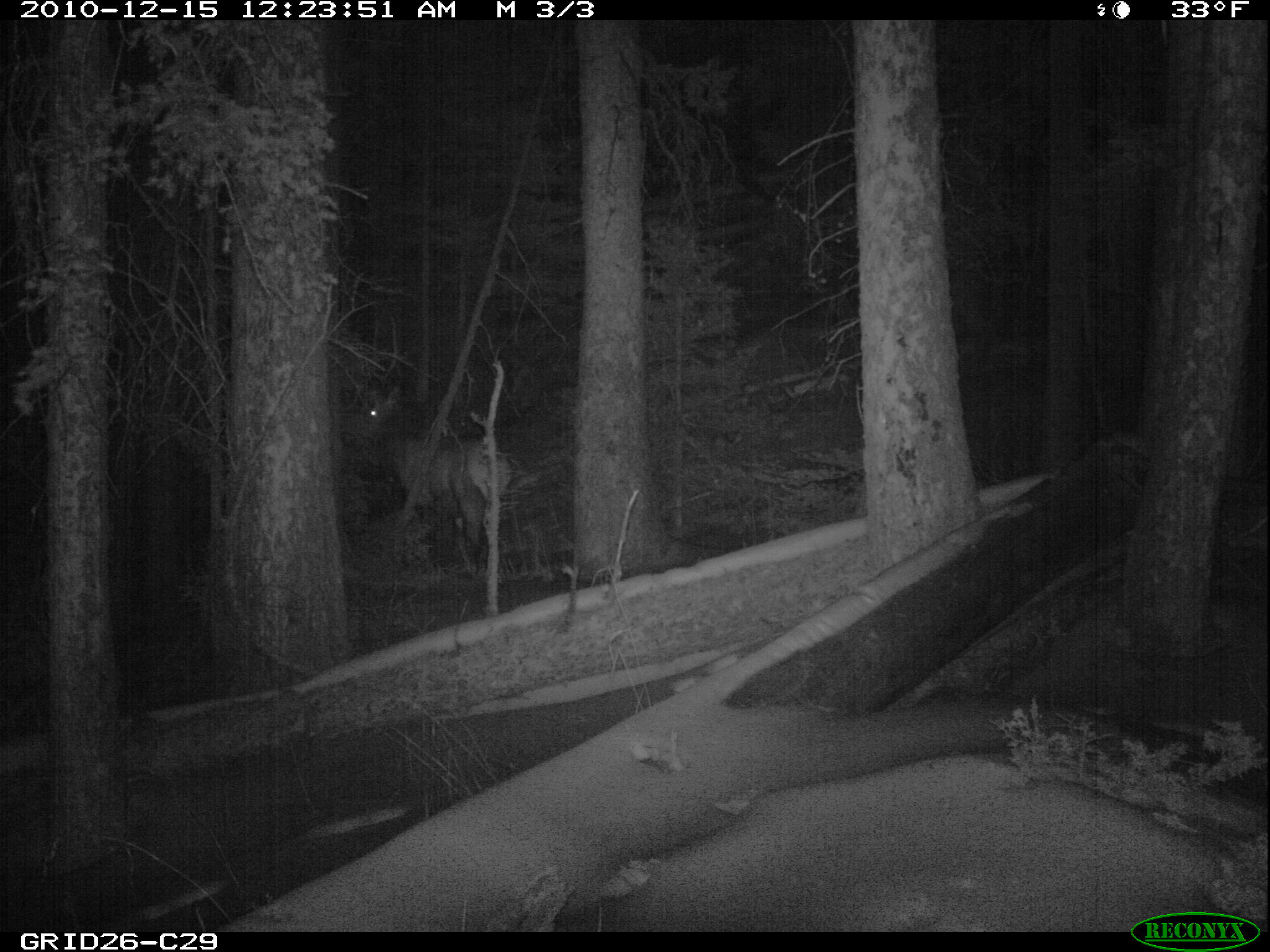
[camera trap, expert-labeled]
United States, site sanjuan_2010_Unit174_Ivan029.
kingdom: Animalia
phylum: Chordata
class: Mammalia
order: Artiodactyla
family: Cervidae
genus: Cervus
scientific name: Cervus elaphus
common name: red deer